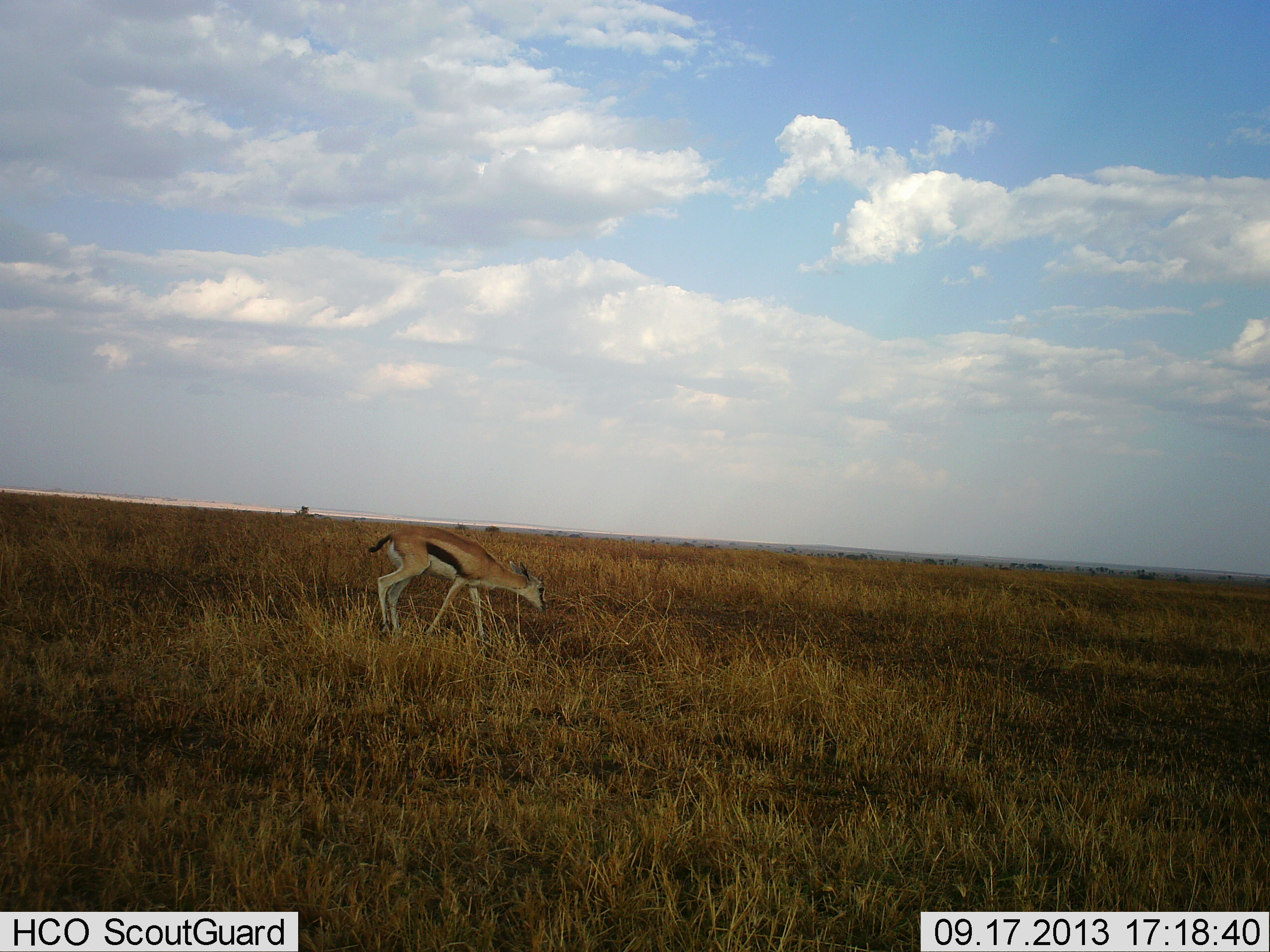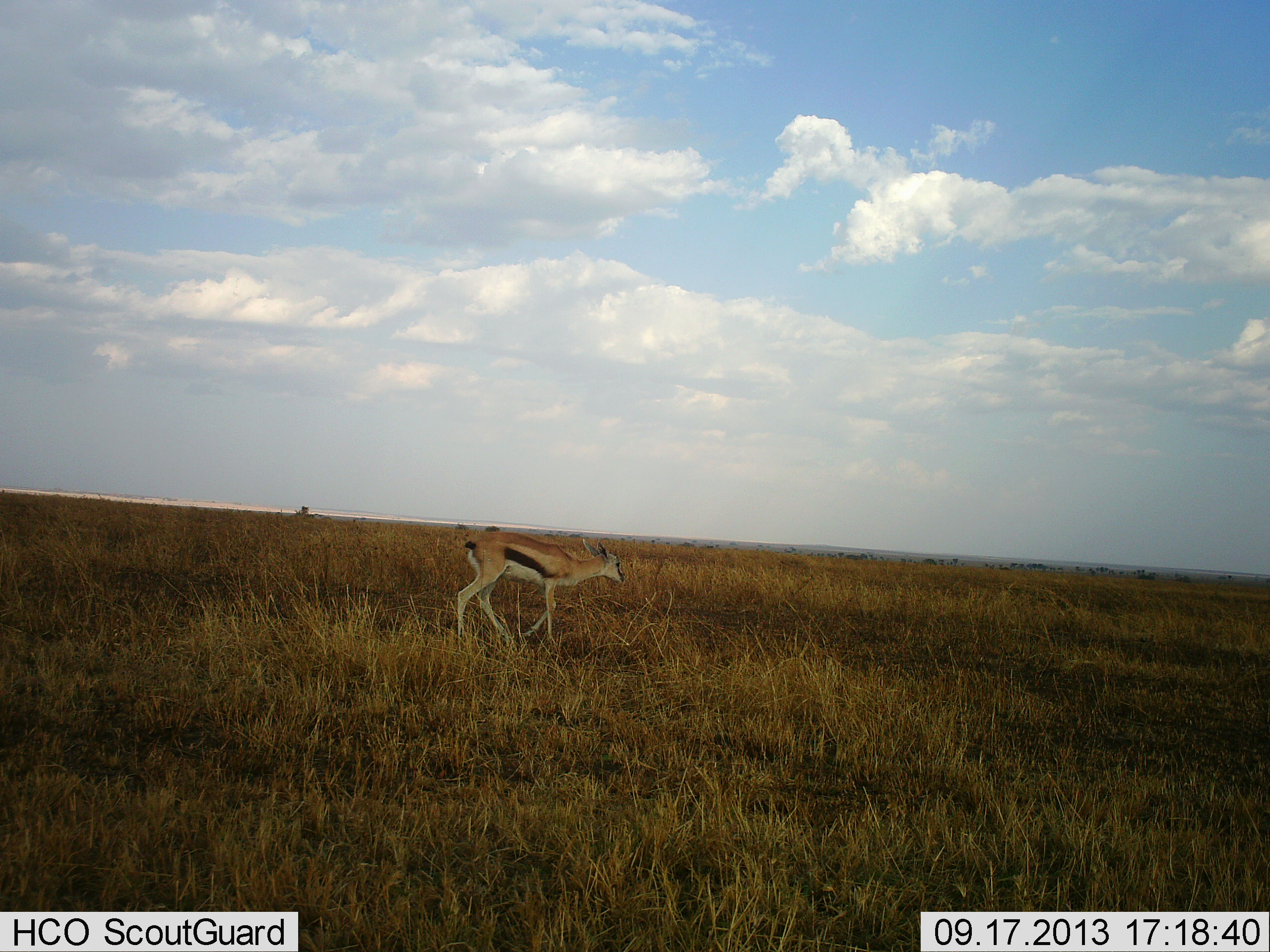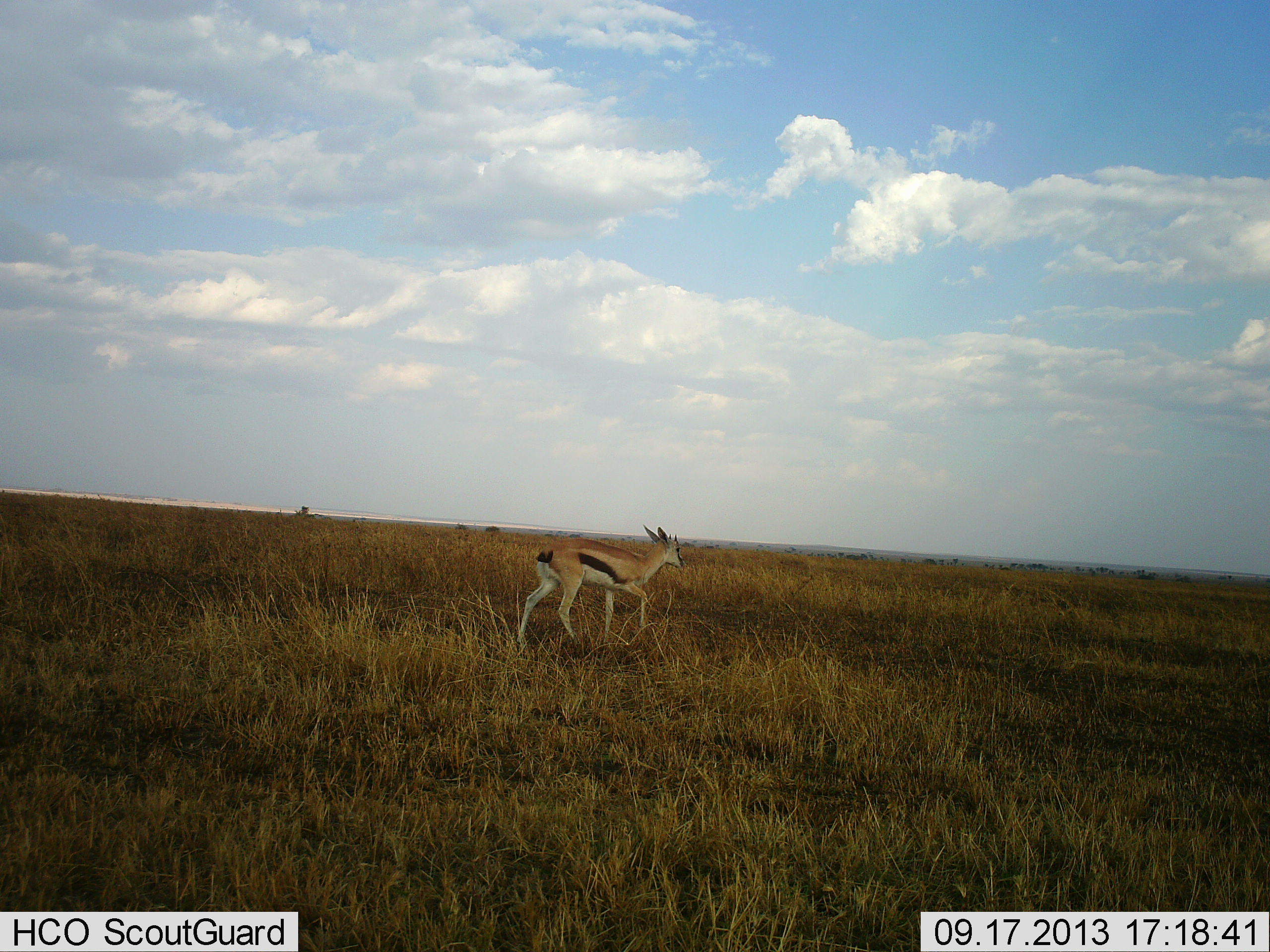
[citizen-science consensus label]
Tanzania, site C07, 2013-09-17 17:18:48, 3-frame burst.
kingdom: Animalia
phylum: Chordata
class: Mammalia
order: Artiodactyla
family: Bovidae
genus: Eudorcas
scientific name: Eudorcas thomsonii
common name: thomson's gazelle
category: gazellethomsons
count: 1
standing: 0%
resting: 0%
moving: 100%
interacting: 0%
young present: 4%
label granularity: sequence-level